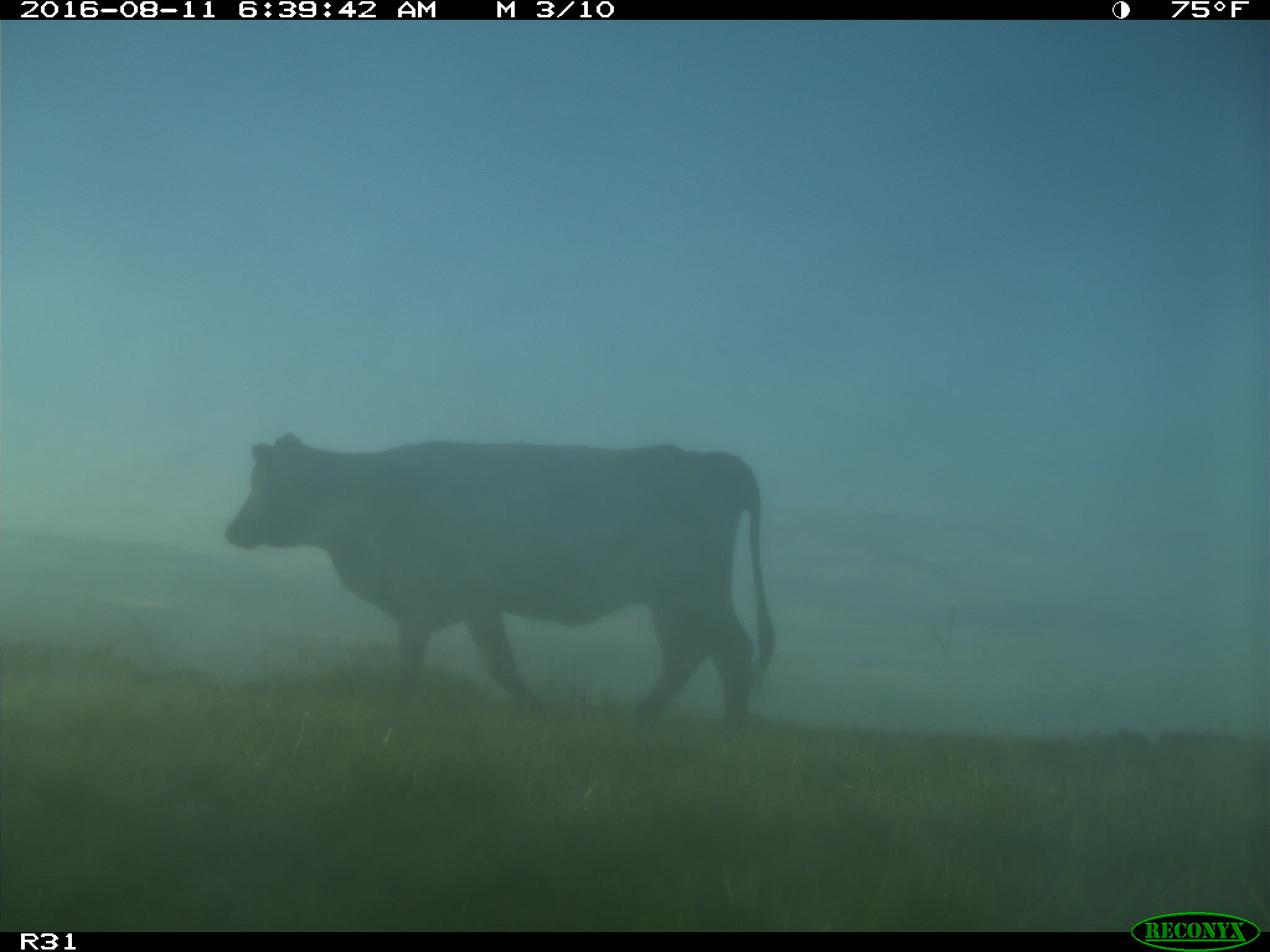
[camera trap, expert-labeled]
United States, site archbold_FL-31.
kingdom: Animalia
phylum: Chordata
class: Mammalia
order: Artiodactyla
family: Bovidae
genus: Bos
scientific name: Bos taurus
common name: domestic cow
Bos taurus (domestic cow).